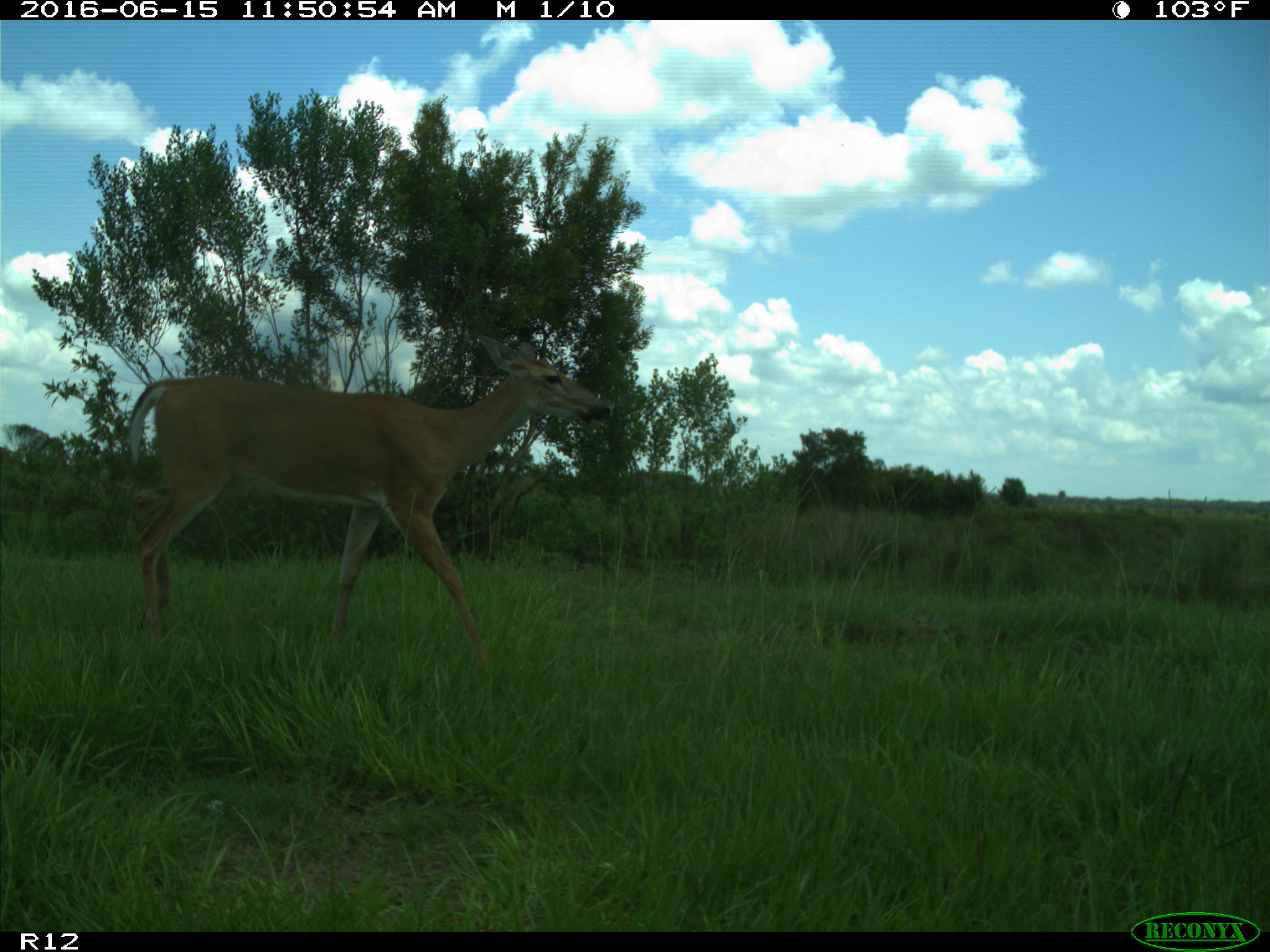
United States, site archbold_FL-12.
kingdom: Animalia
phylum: Chordata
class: Mammalia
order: Artiodactyla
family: Cervidae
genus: Odocoileus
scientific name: Odocoileus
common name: deer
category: unidentified deer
Unidentified deer (deer) (Odocoileus).